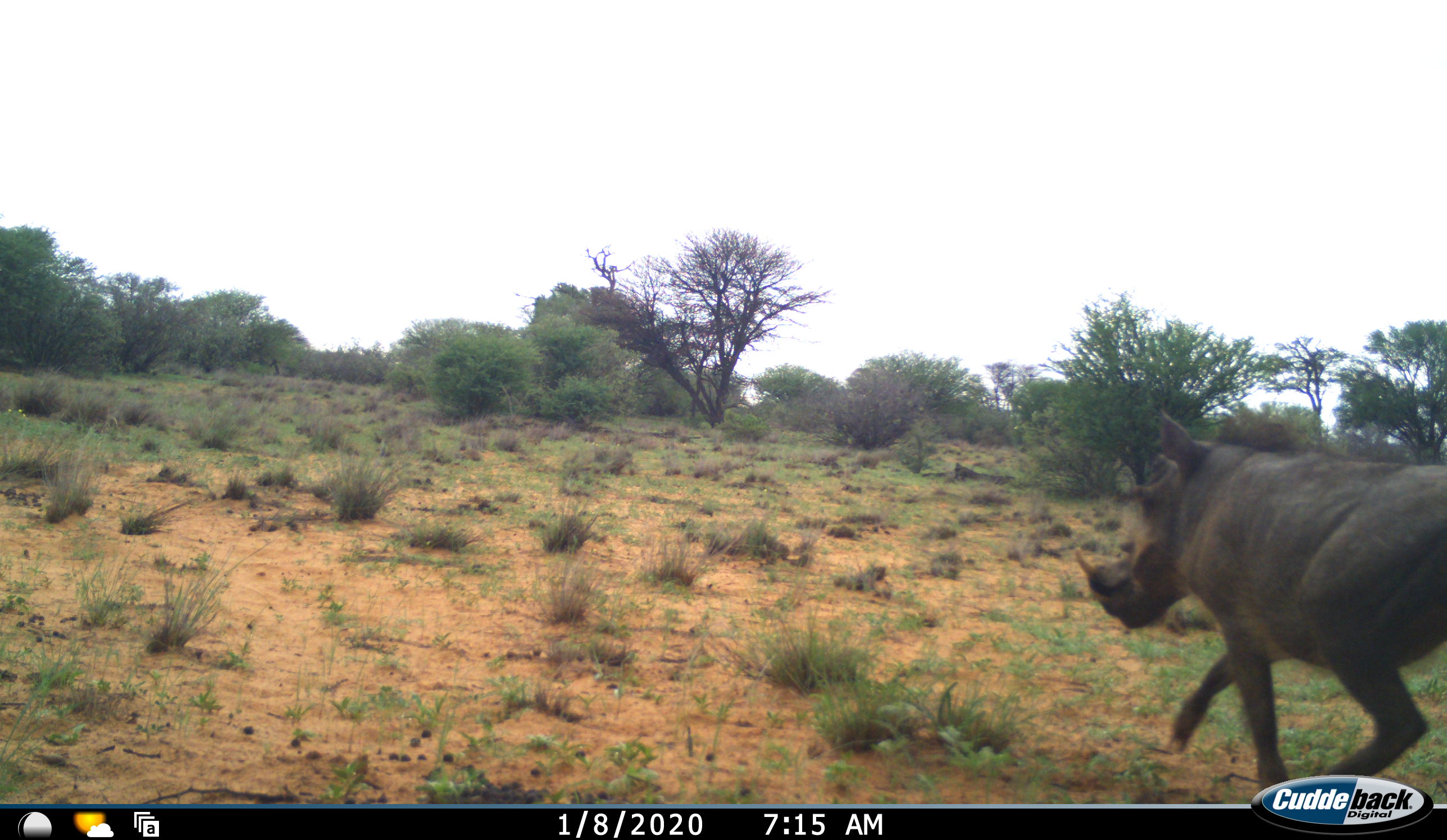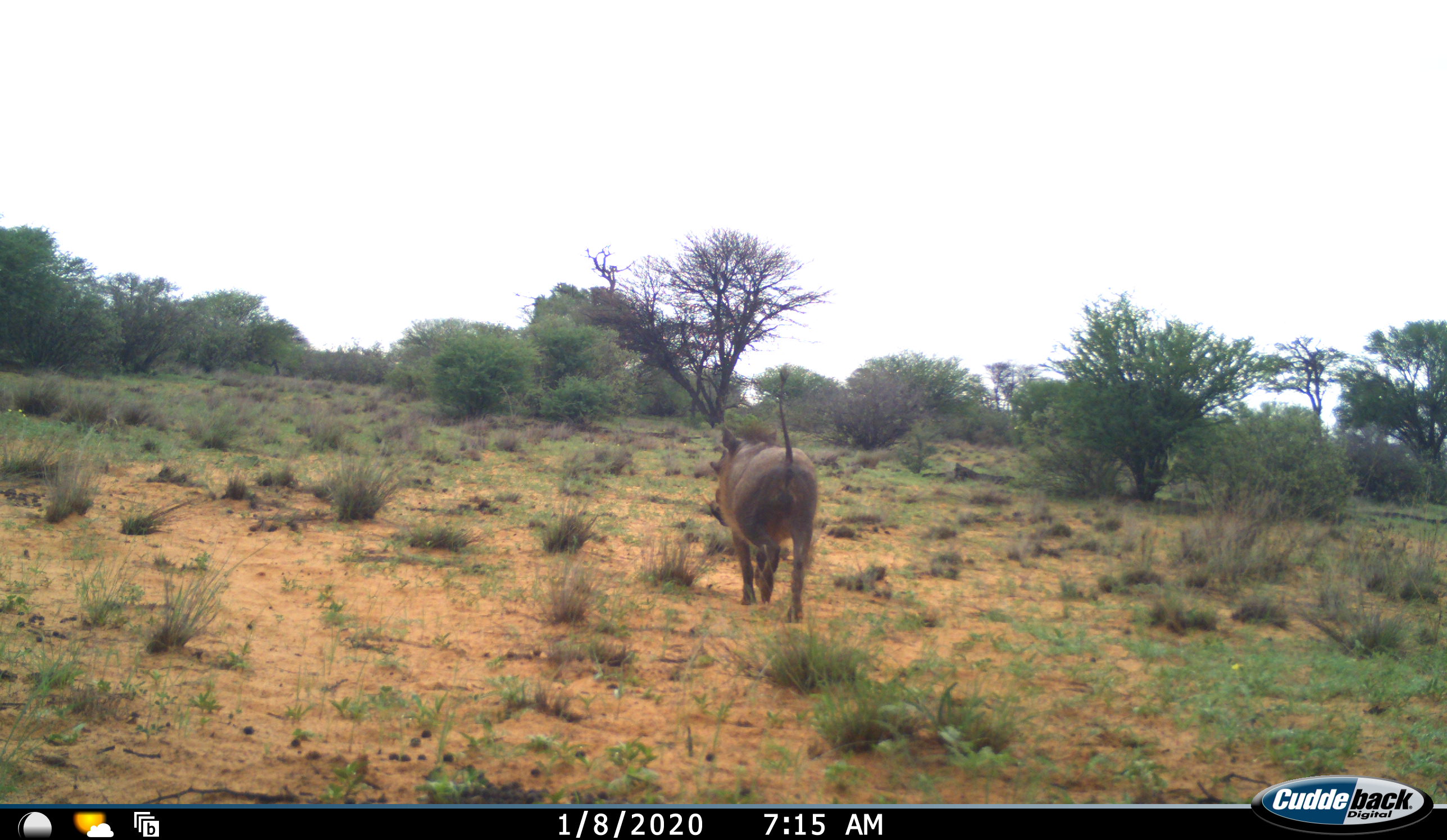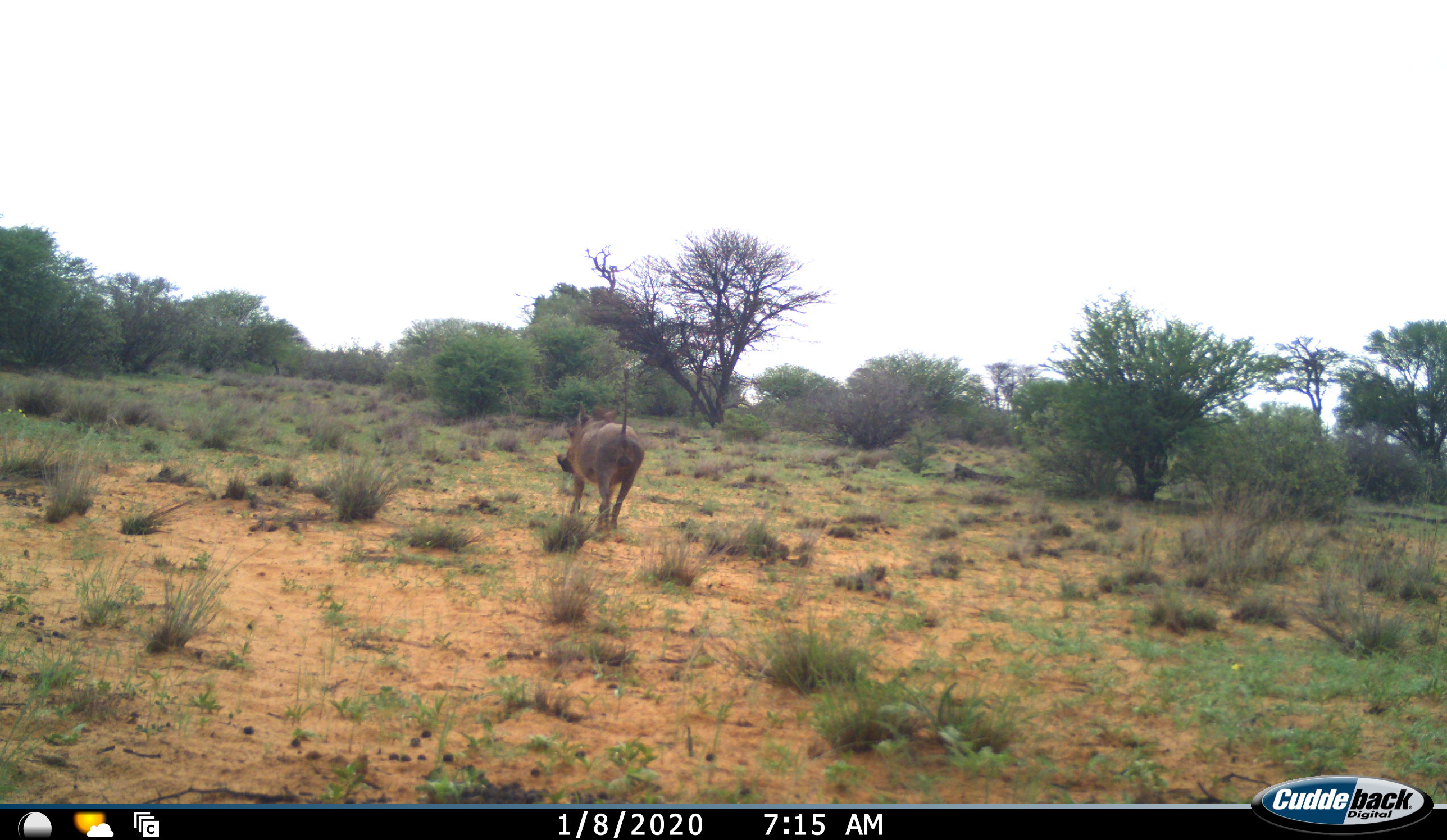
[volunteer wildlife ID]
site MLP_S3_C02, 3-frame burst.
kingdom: Animalia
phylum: Chordata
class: Mammalia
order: Artiodactyla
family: Suidae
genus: Phacochoerus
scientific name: Phacochoerus africanus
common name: warthog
Warthog (Phacochoerus africanus), count 1. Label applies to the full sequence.